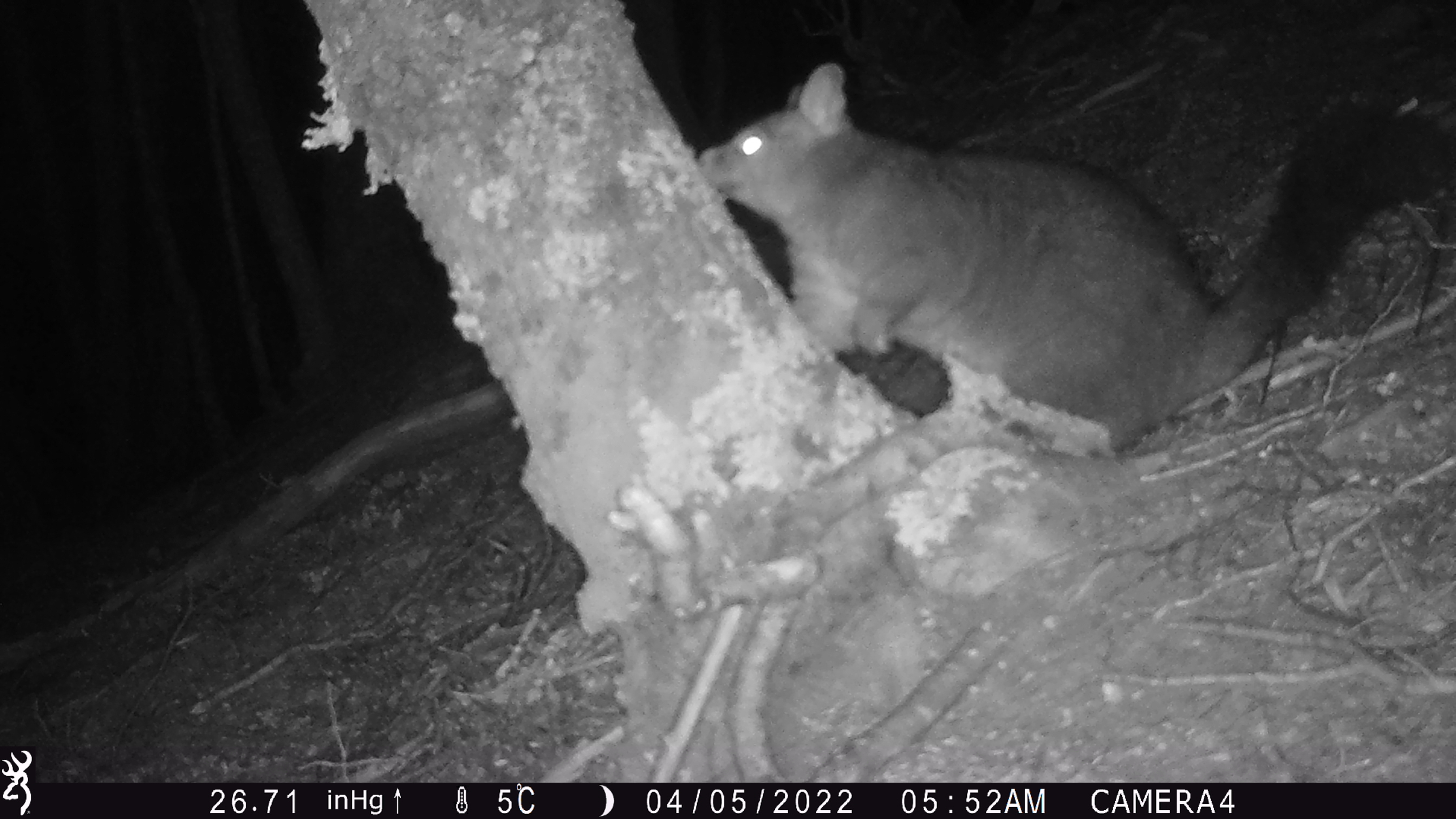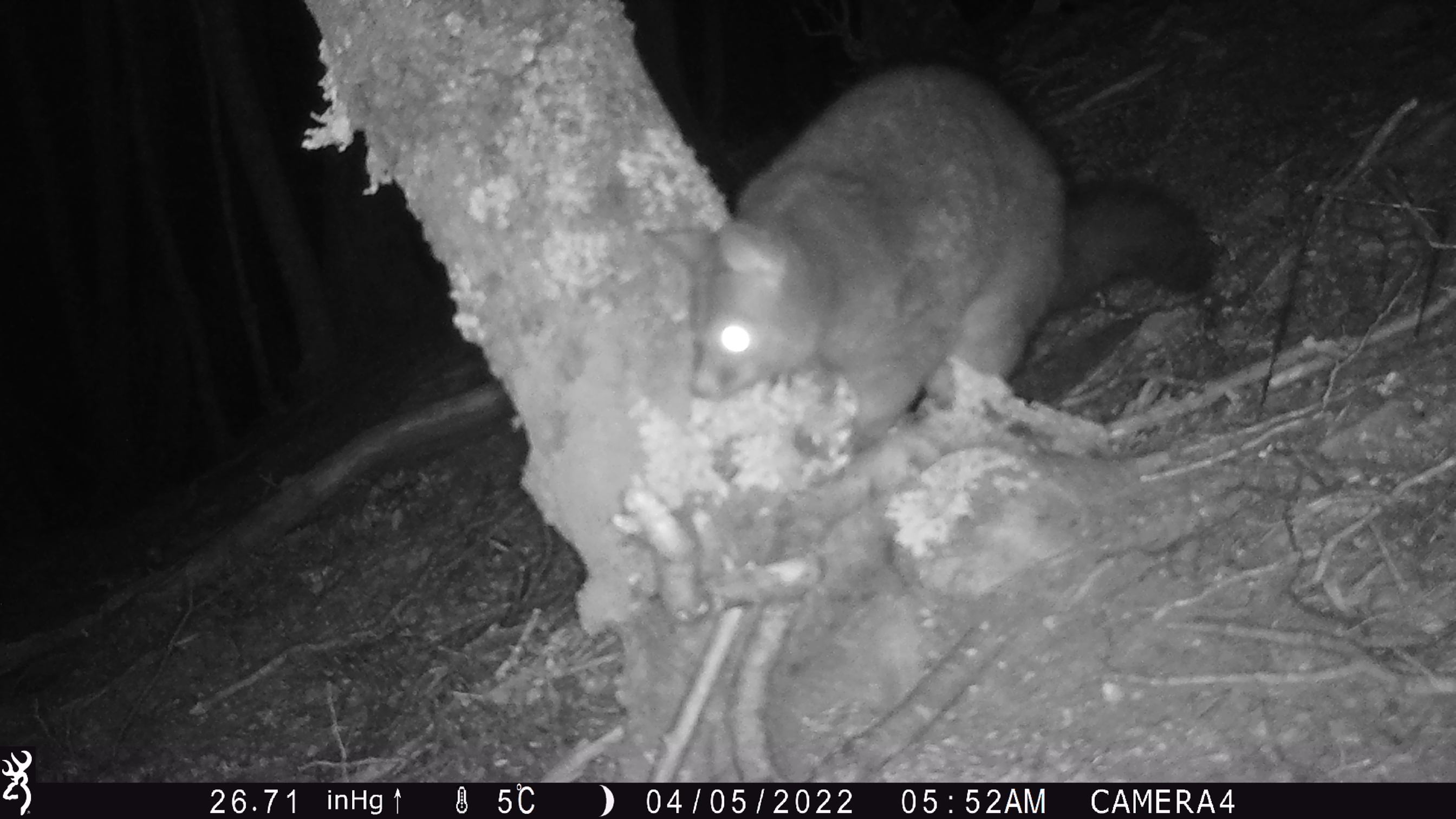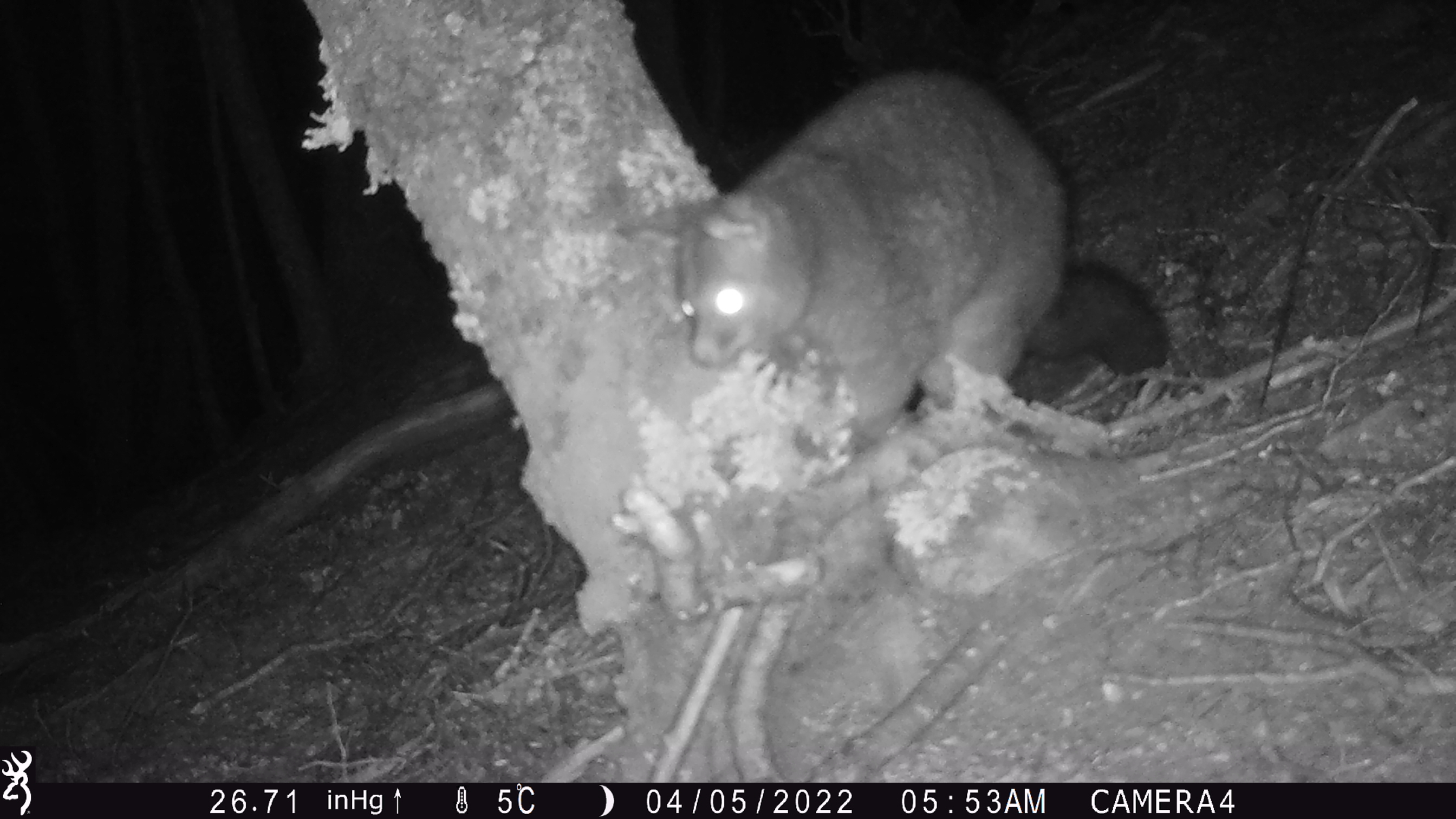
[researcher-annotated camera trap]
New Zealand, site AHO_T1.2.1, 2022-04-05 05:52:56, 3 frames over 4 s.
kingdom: Animalia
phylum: Chordata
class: Mammalia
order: Diprotodontia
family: Phalangeridae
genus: Trichosurus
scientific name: Trichosurus vulpecula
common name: common brushtail possum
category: possum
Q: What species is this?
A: Possum (common brushtail possum) (Trichosurus vulpecula).